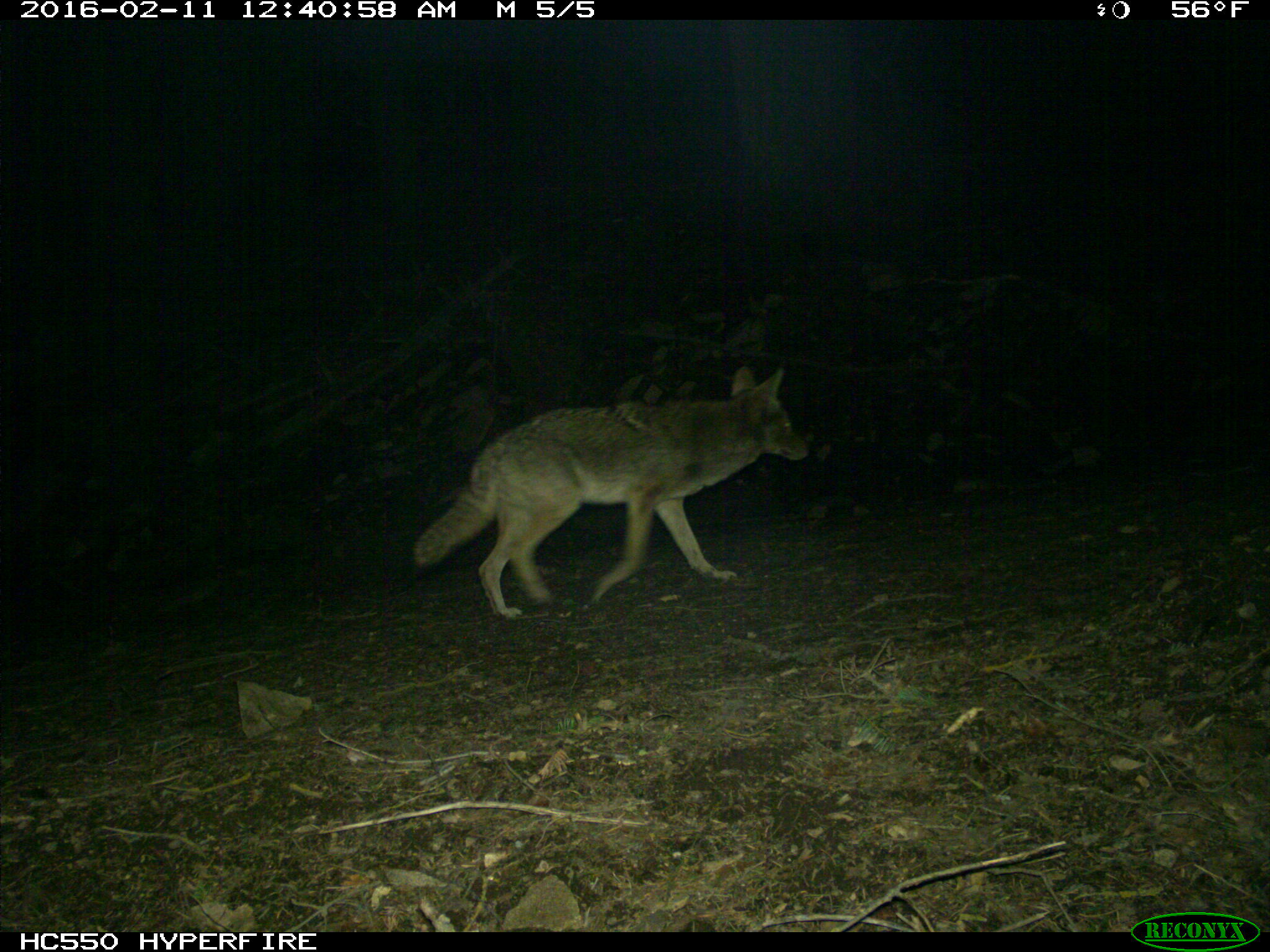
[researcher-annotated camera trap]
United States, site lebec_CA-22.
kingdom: Animalia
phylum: Chordata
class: Mammalia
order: Carnivora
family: Canidae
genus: Canis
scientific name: Canis latrans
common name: coyote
Canis latrans (coyote).